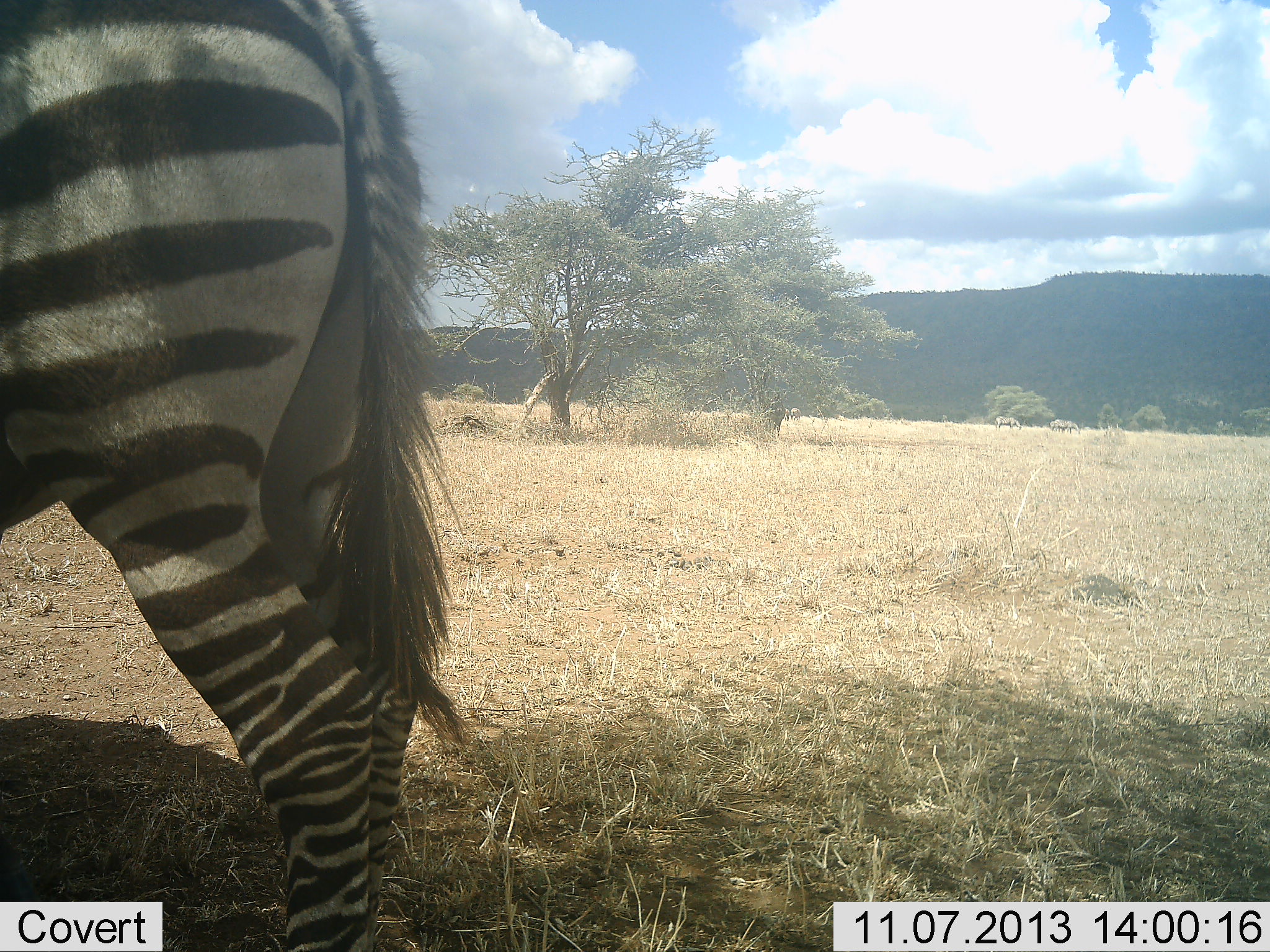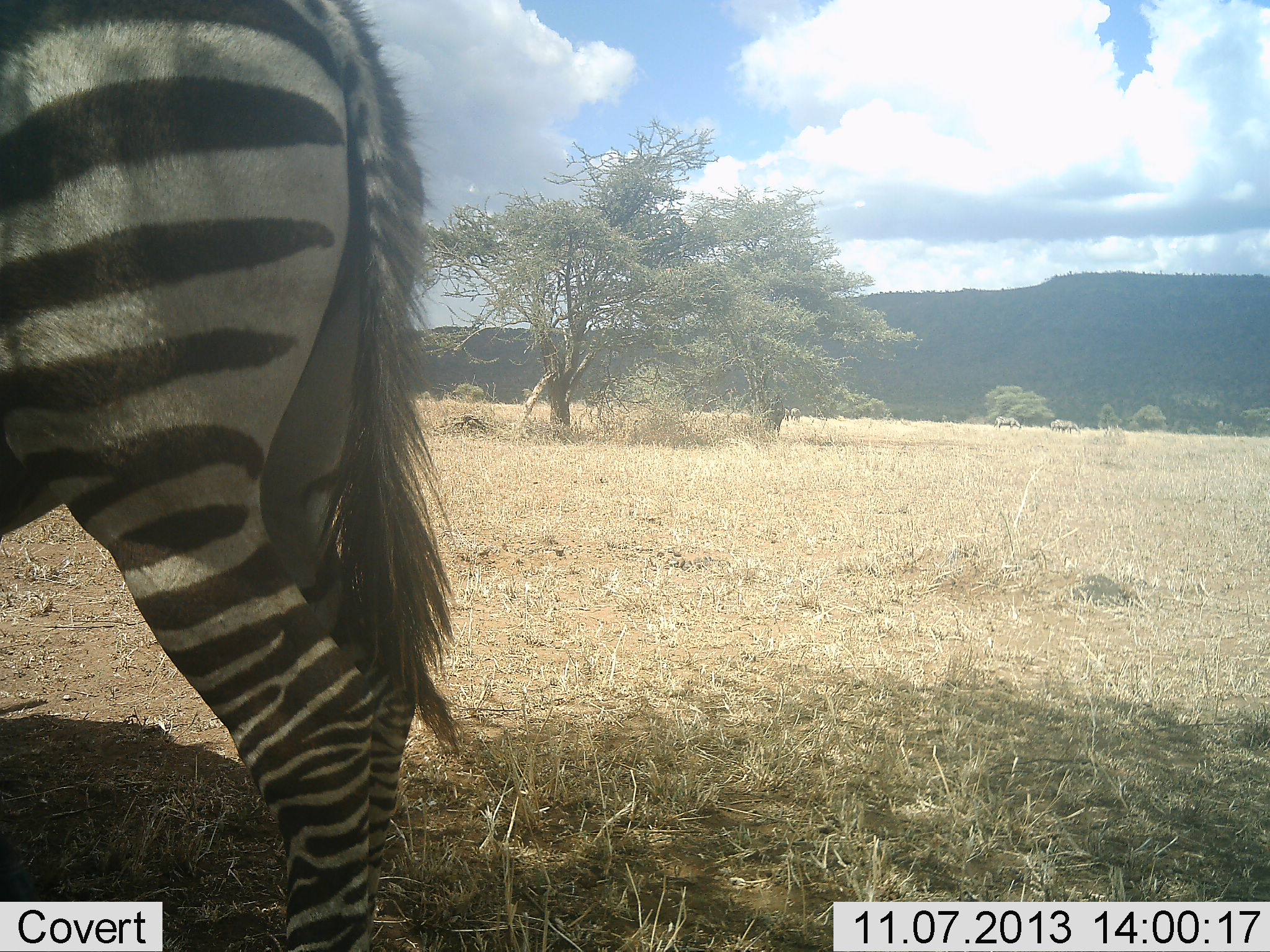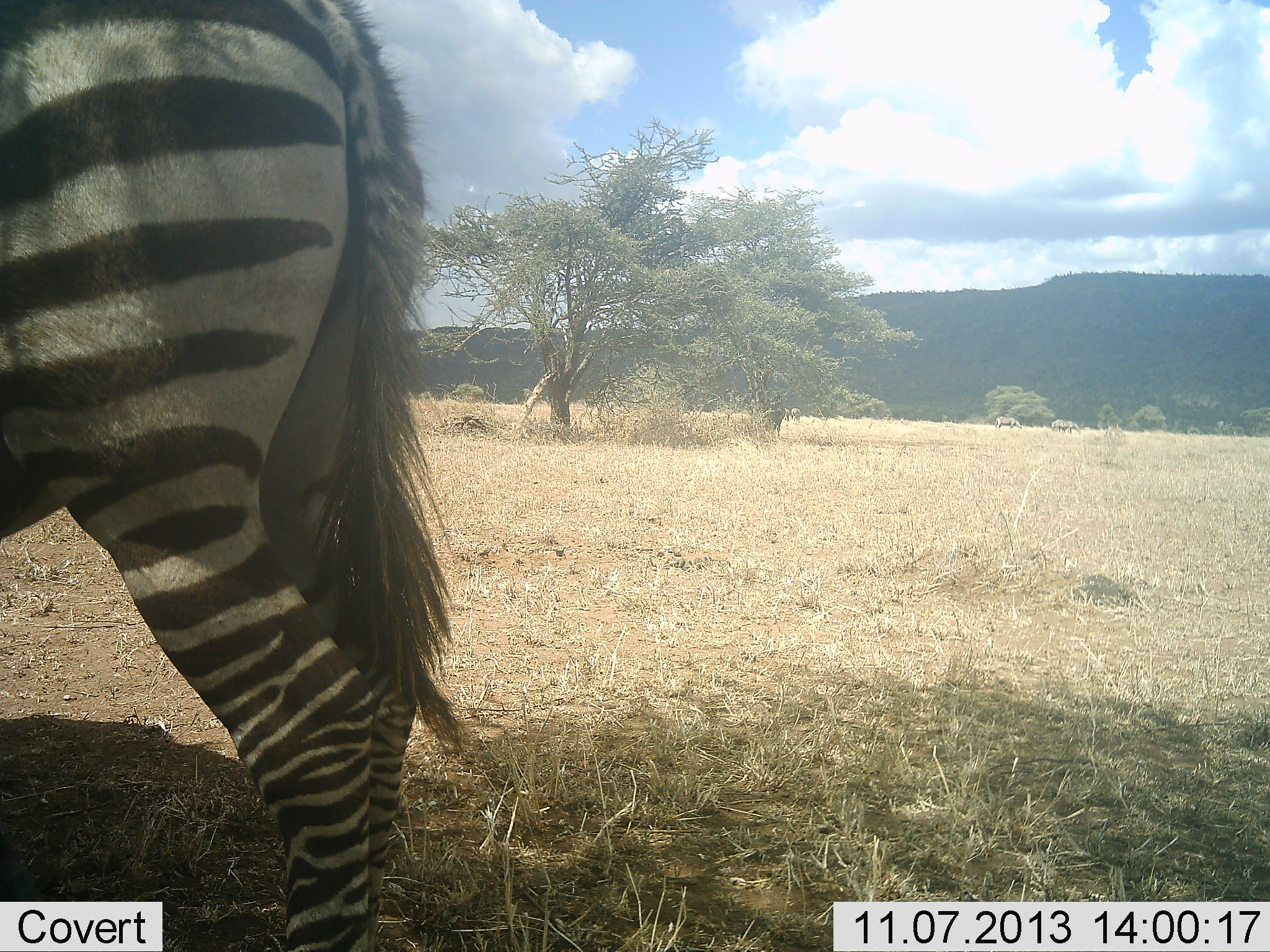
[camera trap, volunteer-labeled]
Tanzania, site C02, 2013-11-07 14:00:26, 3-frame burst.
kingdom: Animalia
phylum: Chordata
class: Mammalia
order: Perissodactyla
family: Equidae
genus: Equus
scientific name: Equus quagga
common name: plains zebra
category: zebra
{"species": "zebra (plains zebra) (Equus quagga)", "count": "1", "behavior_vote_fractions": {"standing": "100%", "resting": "0%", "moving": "0%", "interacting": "0%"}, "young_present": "0%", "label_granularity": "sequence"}